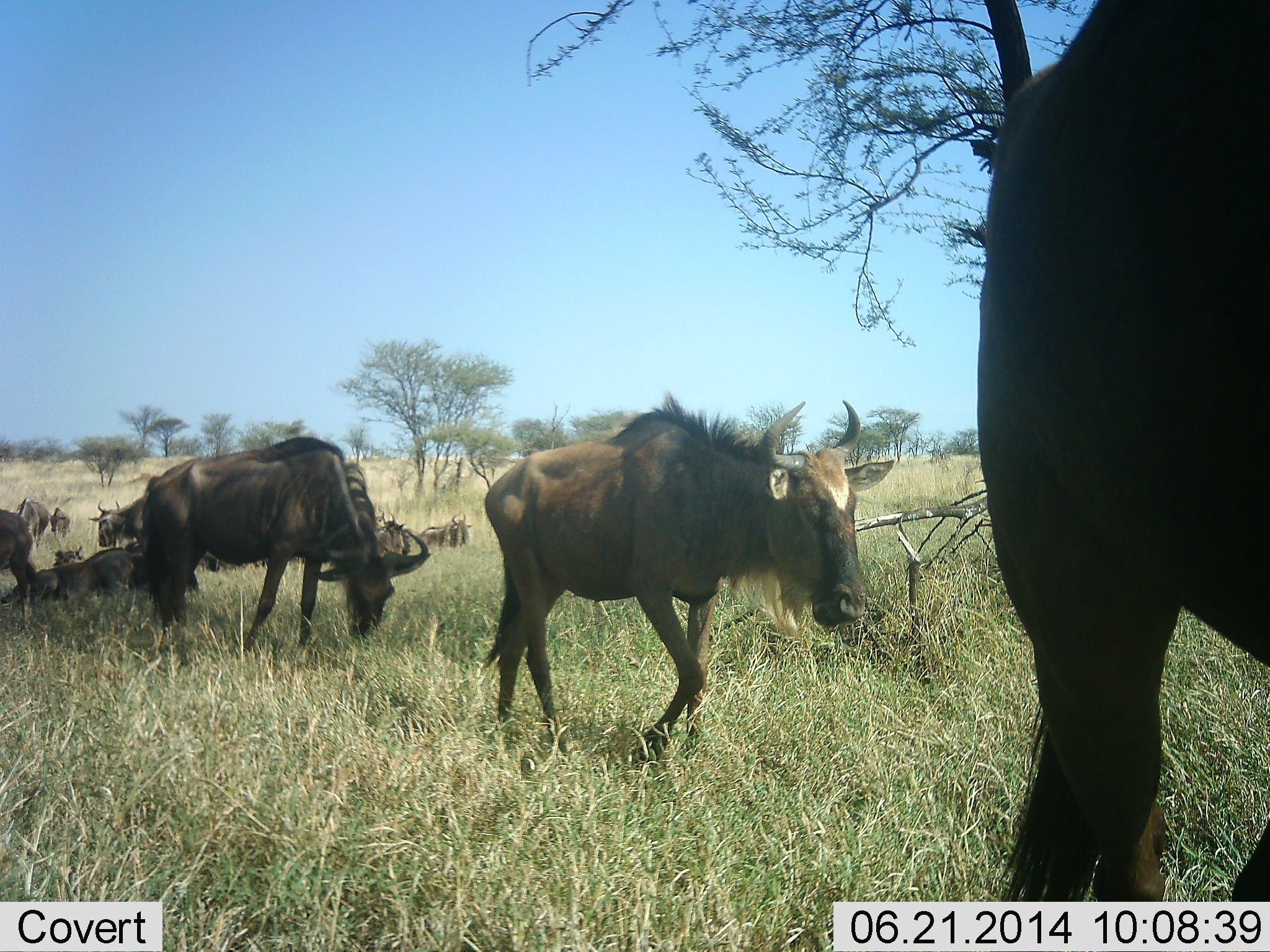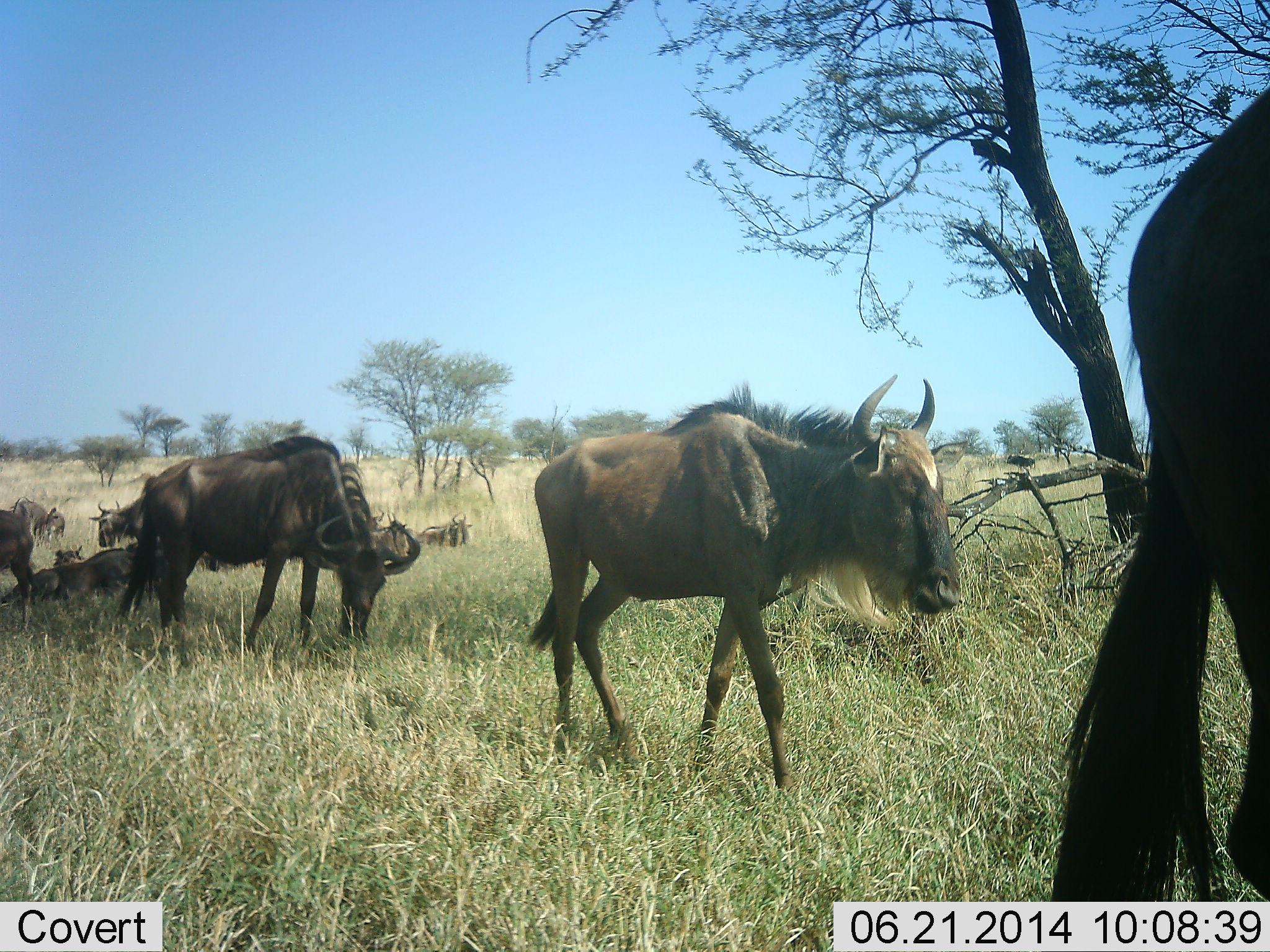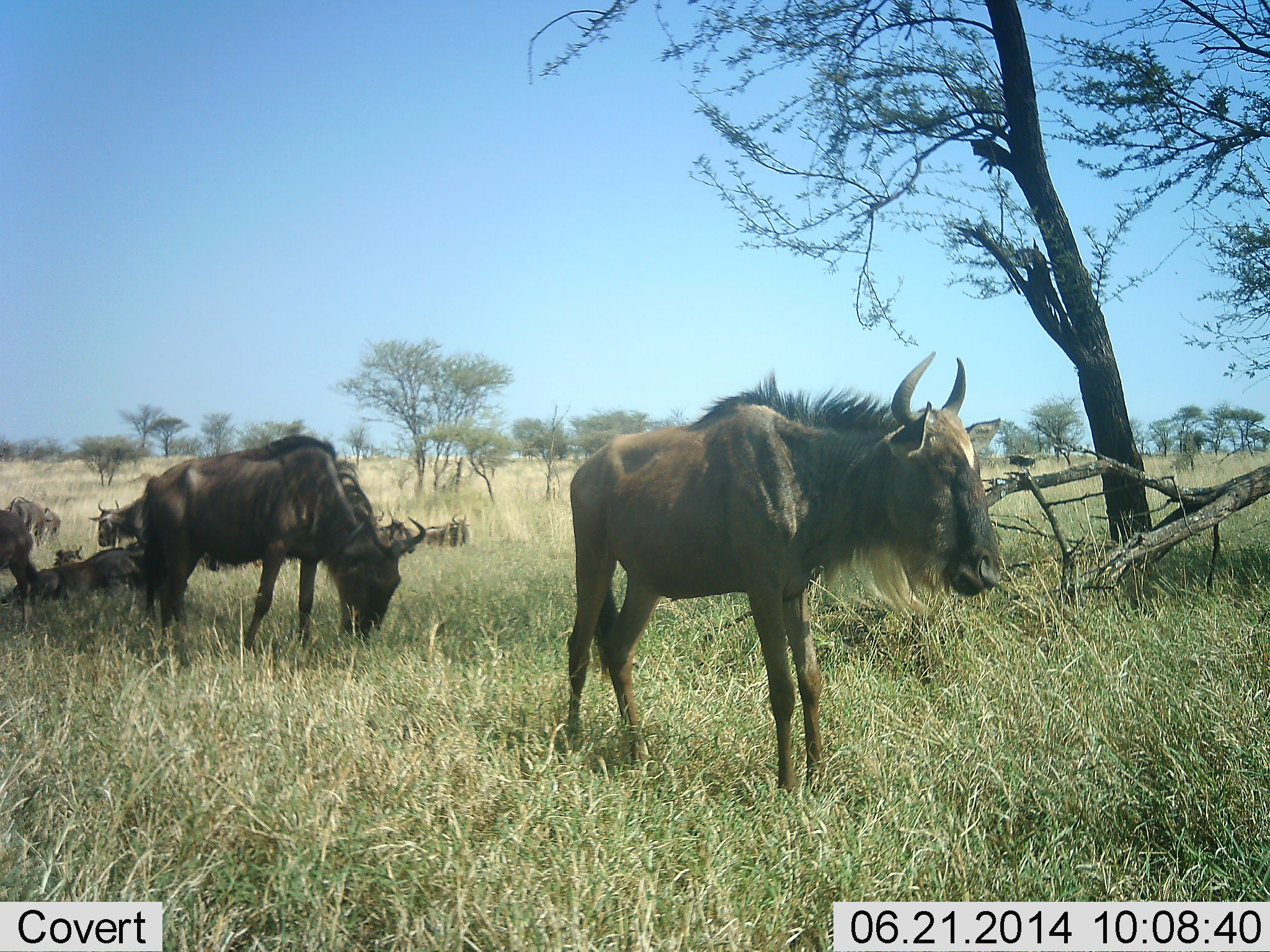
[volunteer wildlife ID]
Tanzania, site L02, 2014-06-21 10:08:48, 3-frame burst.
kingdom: Animalia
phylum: Chordata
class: Mammalia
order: Artiodactyla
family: Bovidae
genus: Connochaetes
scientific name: Connochaetes taurinus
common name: blue wildebeest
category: wildebeest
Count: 10.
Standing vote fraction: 46%.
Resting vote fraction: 81%.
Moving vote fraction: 86%.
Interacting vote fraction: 11%.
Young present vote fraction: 8%.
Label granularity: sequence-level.